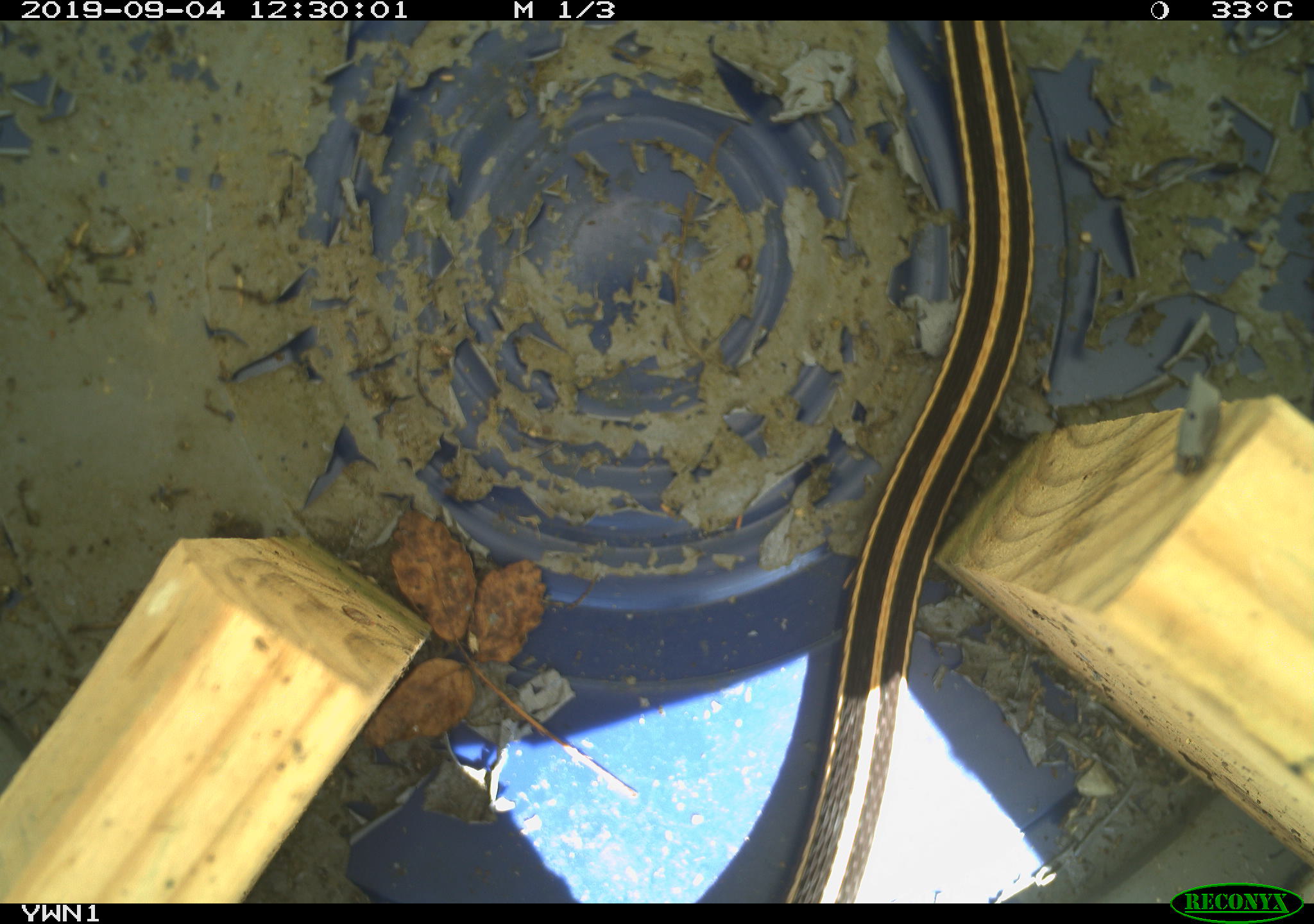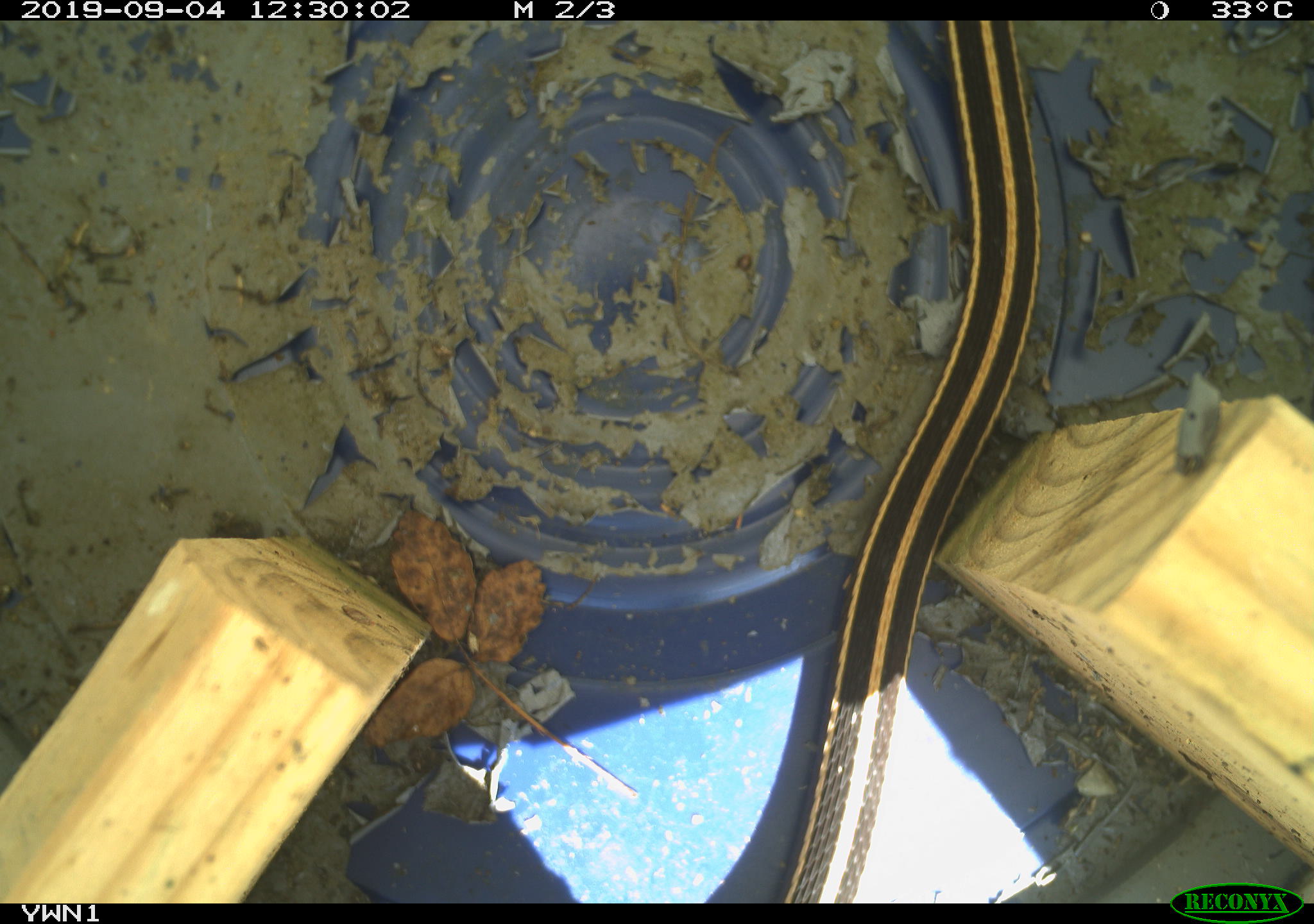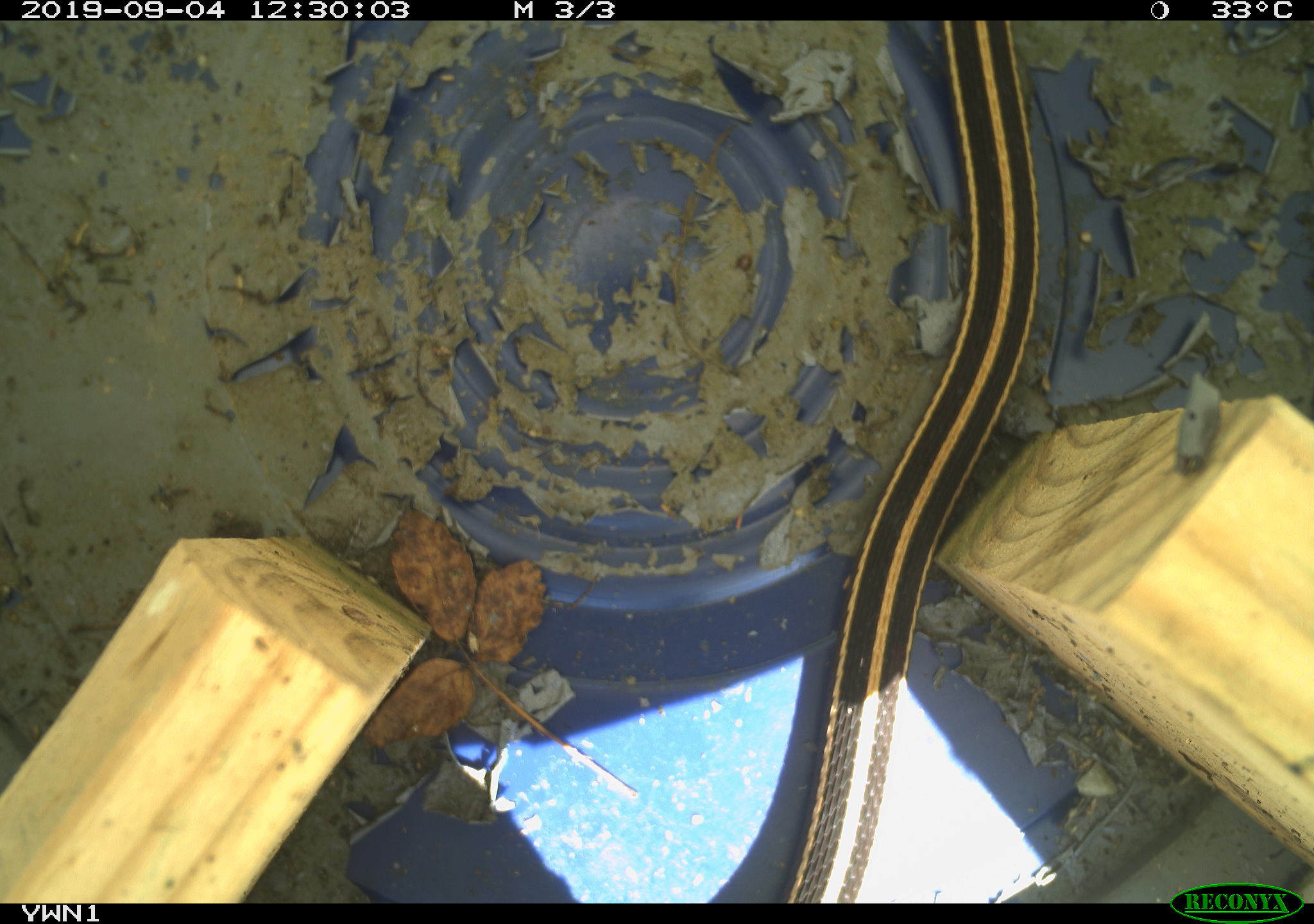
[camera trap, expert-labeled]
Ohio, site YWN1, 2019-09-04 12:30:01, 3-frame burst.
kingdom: Animalia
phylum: Chordata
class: Reptilia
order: Squamata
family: Colubridae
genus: Thamnophis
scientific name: Thamnophis sirtalis sirtalis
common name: eastern gartersnake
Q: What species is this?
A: Eastern gartersnake (Thamnophis sirtalis sirtalis).